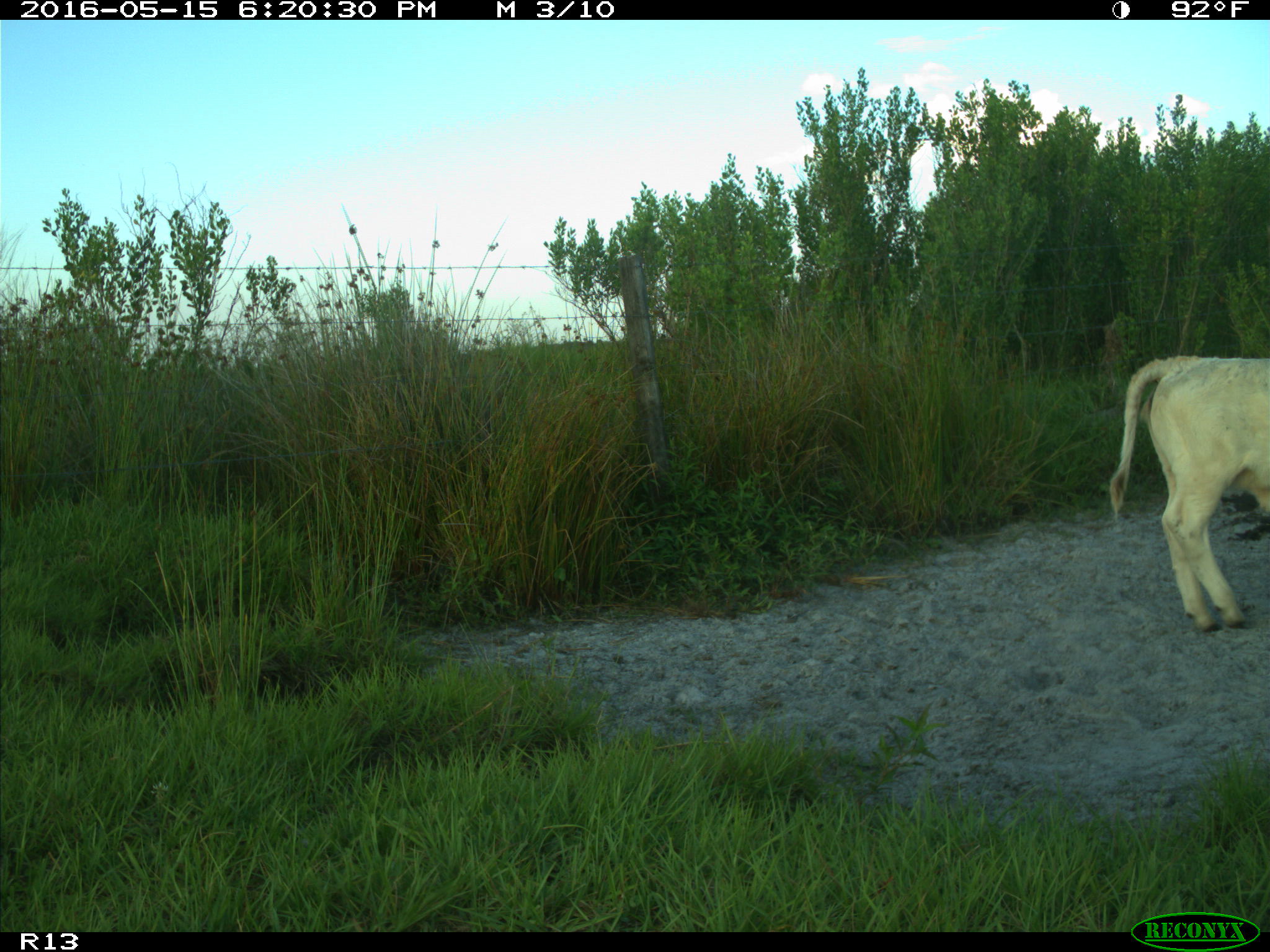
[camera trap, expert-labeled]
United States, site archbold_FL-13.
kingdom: Animalia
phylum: Chordata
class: Mammalia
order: Artiodactyla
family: Bovidae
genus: Bos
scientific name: Bos taurus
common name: domestic cow